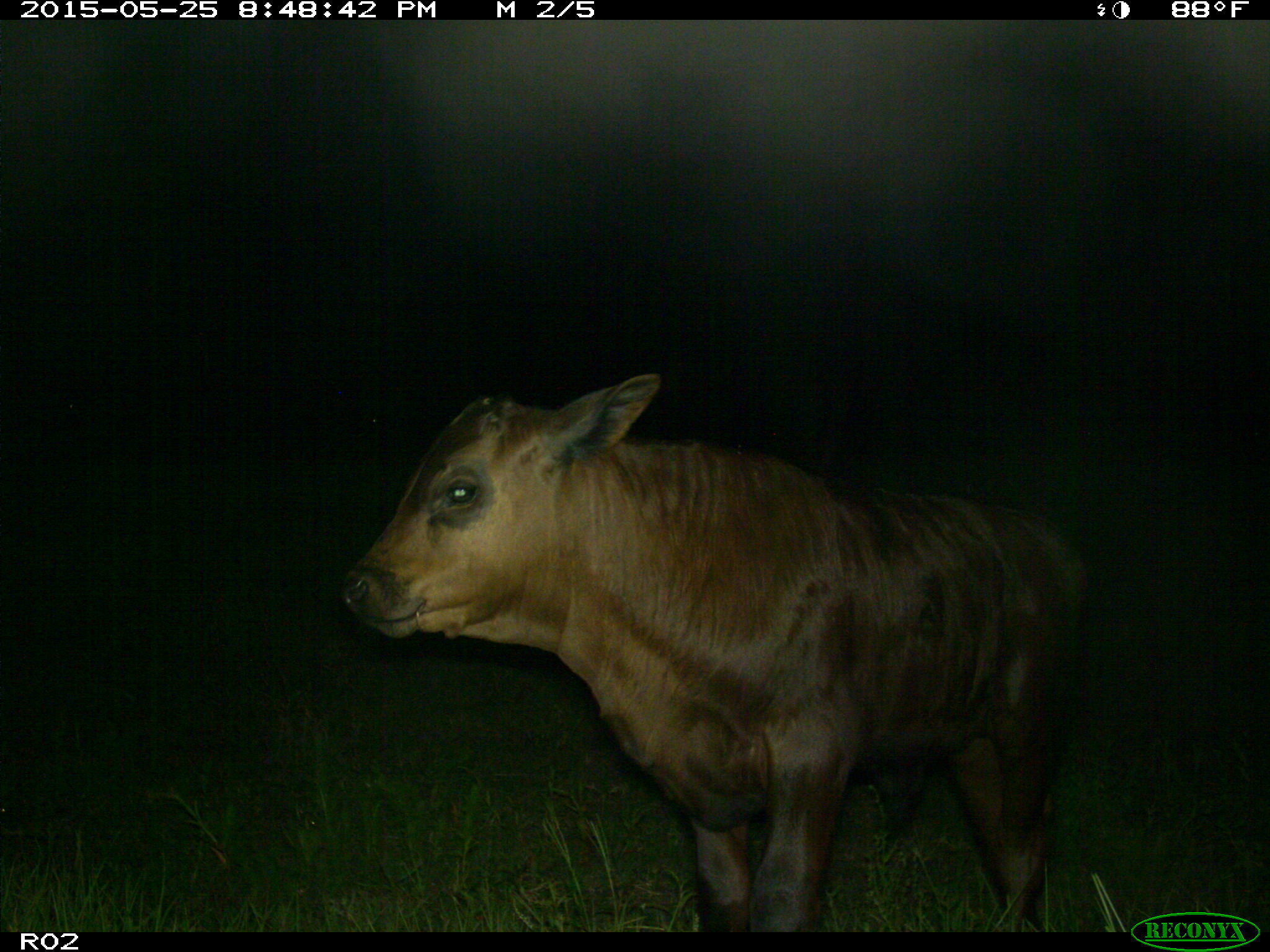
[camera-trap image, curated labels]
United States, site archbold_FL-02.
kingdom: Animalia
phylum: Chordata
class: Mammalia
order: Artiodactyla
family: Bovidae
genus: Bos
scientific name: Bos taurus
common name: domestic cow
Bos taurus (domestic cow).